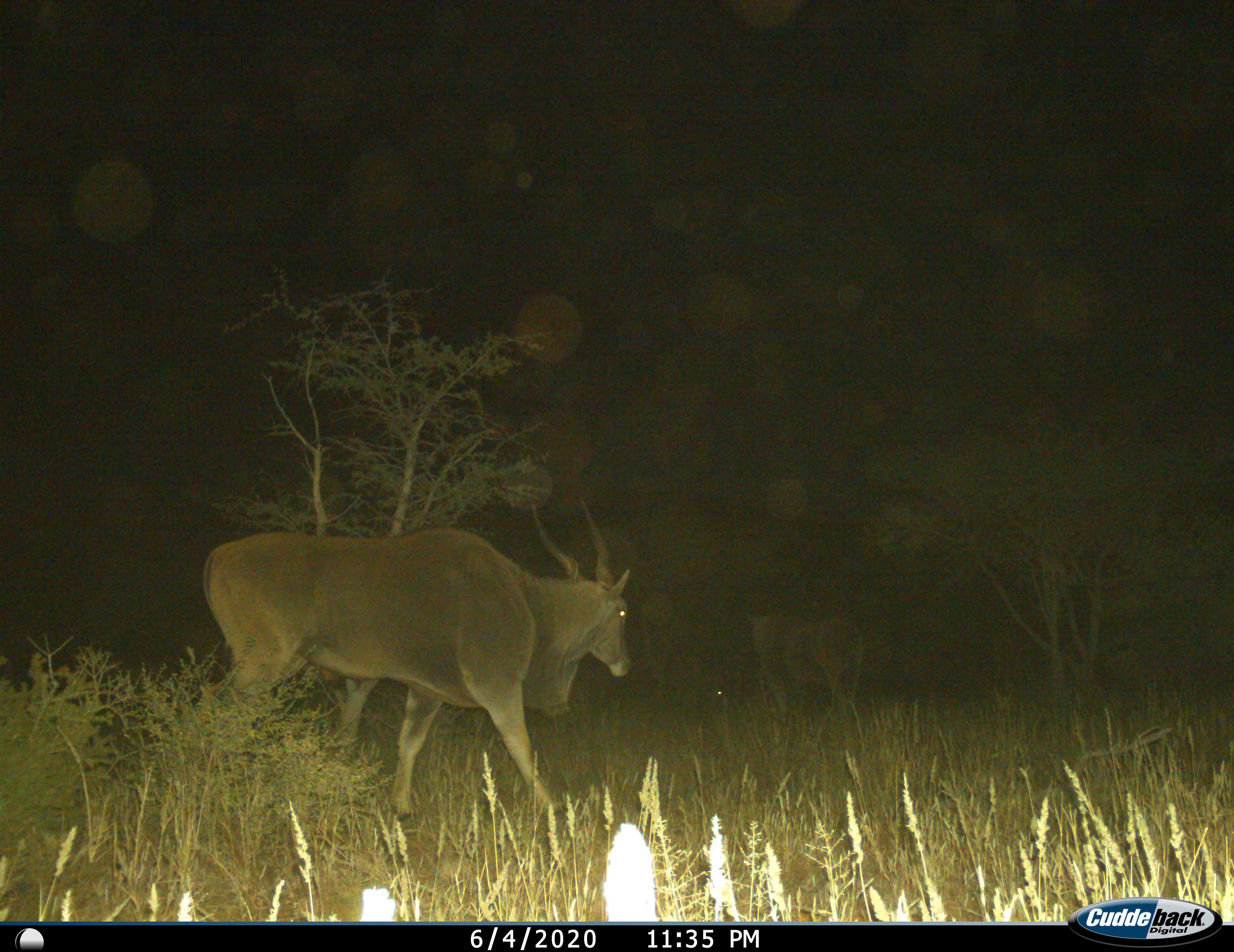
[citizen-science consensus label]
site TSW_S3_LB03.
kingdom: Animalia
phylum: Chordata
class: Mammalia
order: Artiodactyla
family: Bovidae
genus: Tragelaphus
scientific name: Tragelaphus oryx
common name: eland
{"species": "eland (Tragelaphus oryx)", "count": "2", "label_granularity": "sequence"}